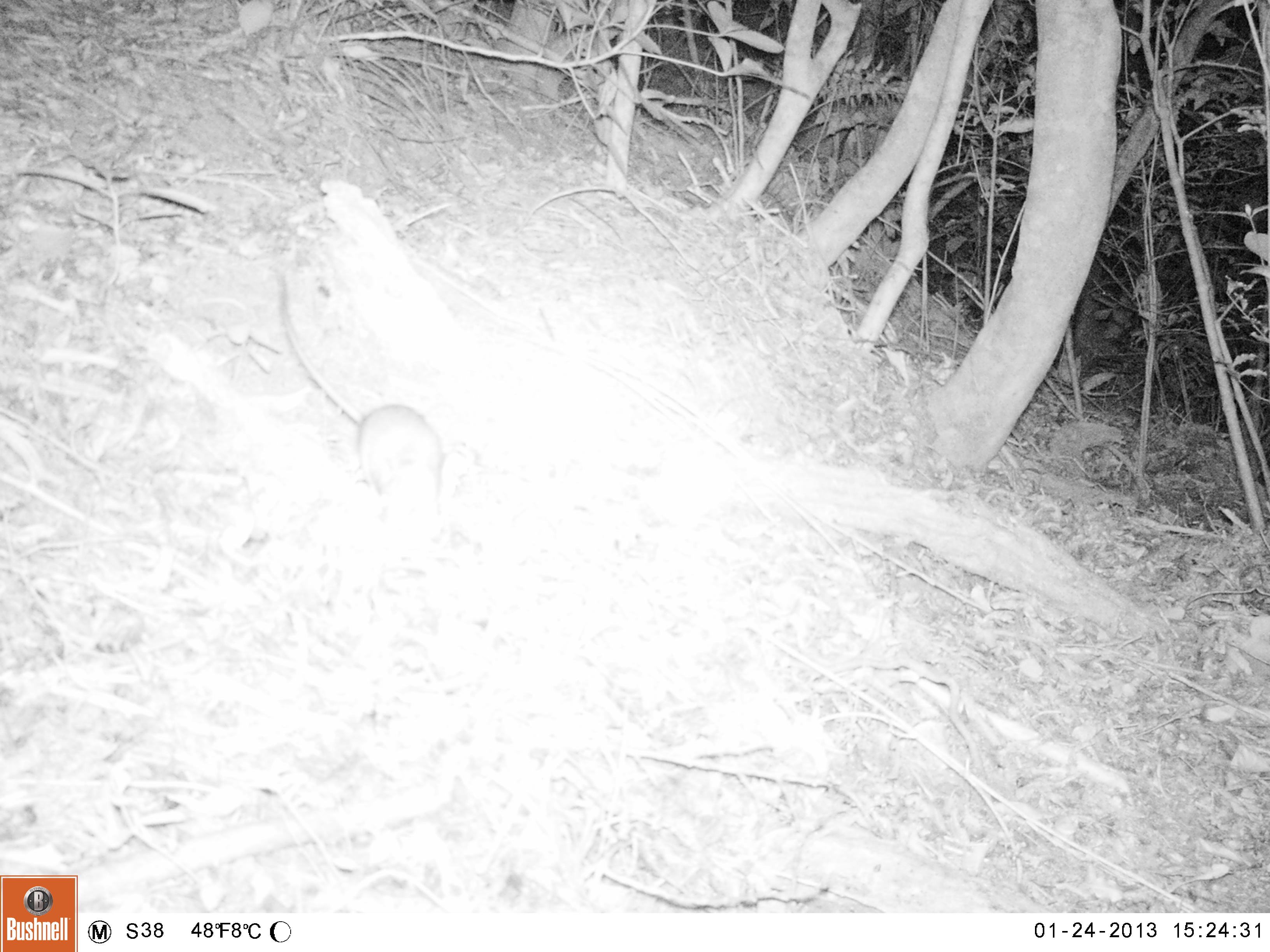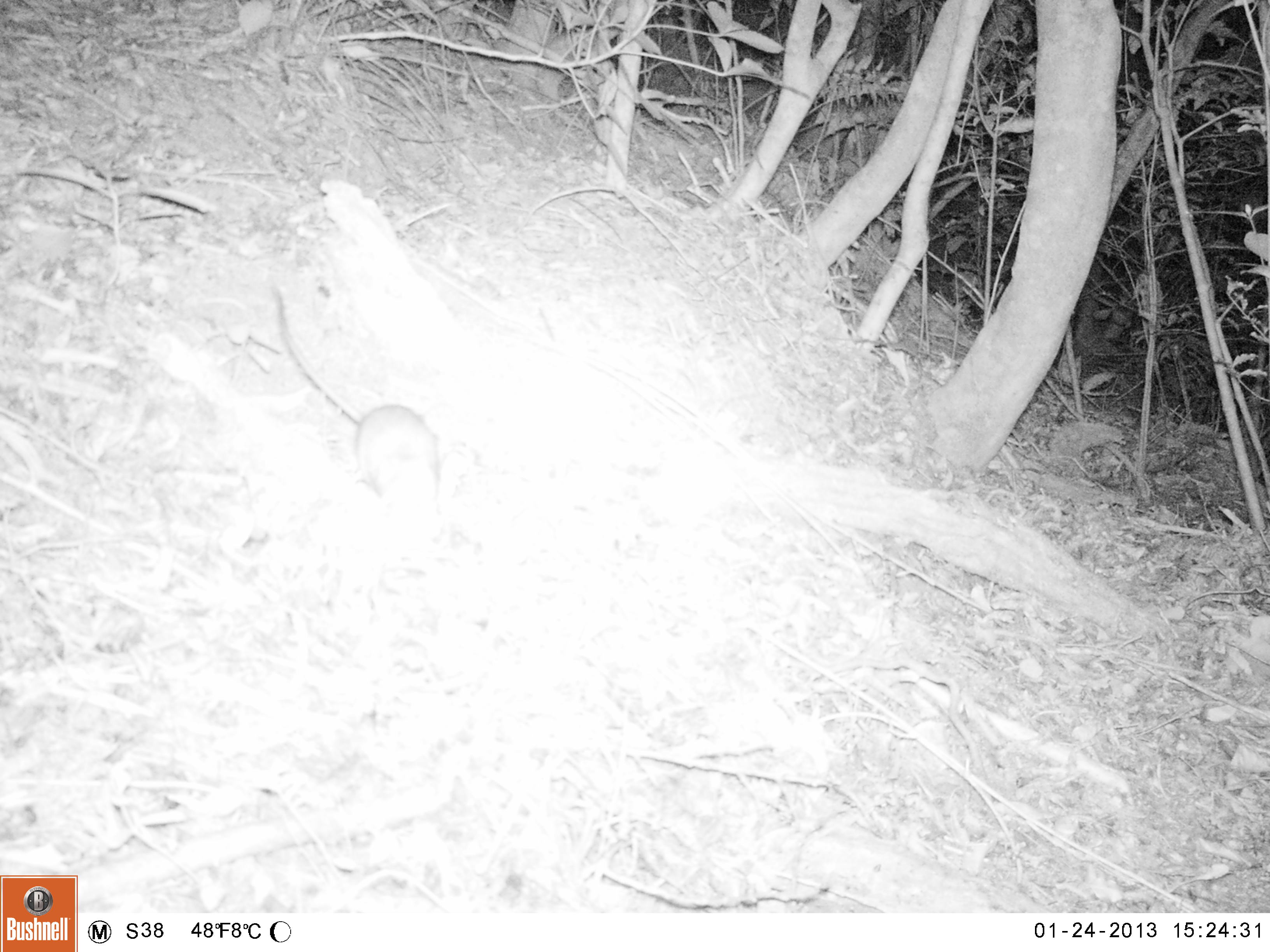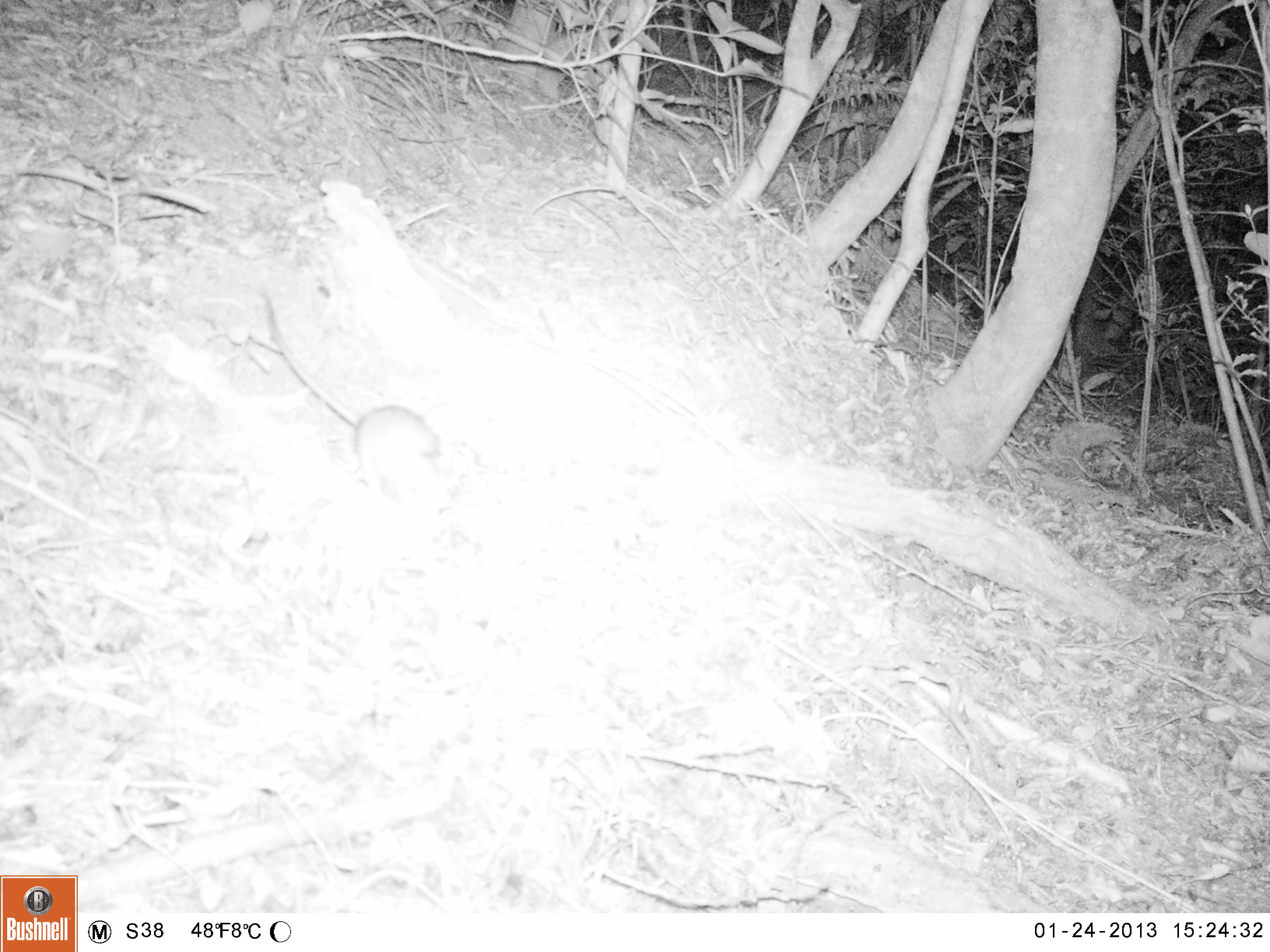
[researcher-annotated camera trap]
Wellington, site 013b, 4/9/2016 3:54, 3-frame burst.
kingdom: Animalia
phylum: Chordata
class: Mammalia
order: Rodentia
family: Muridae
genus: Rattus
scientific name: Rattus rattus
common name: ship rat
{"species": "ship rat (Rattus rattus)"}